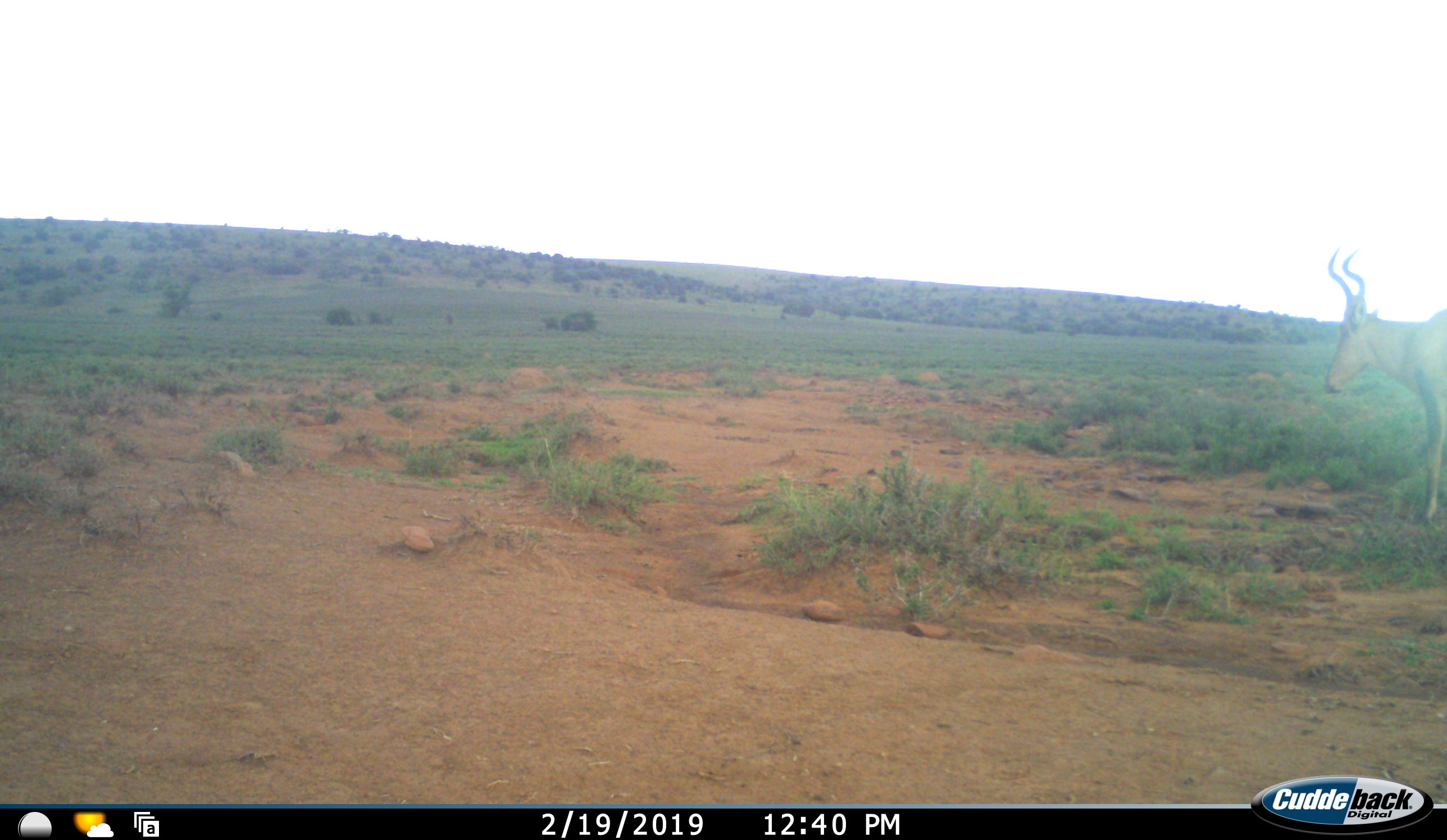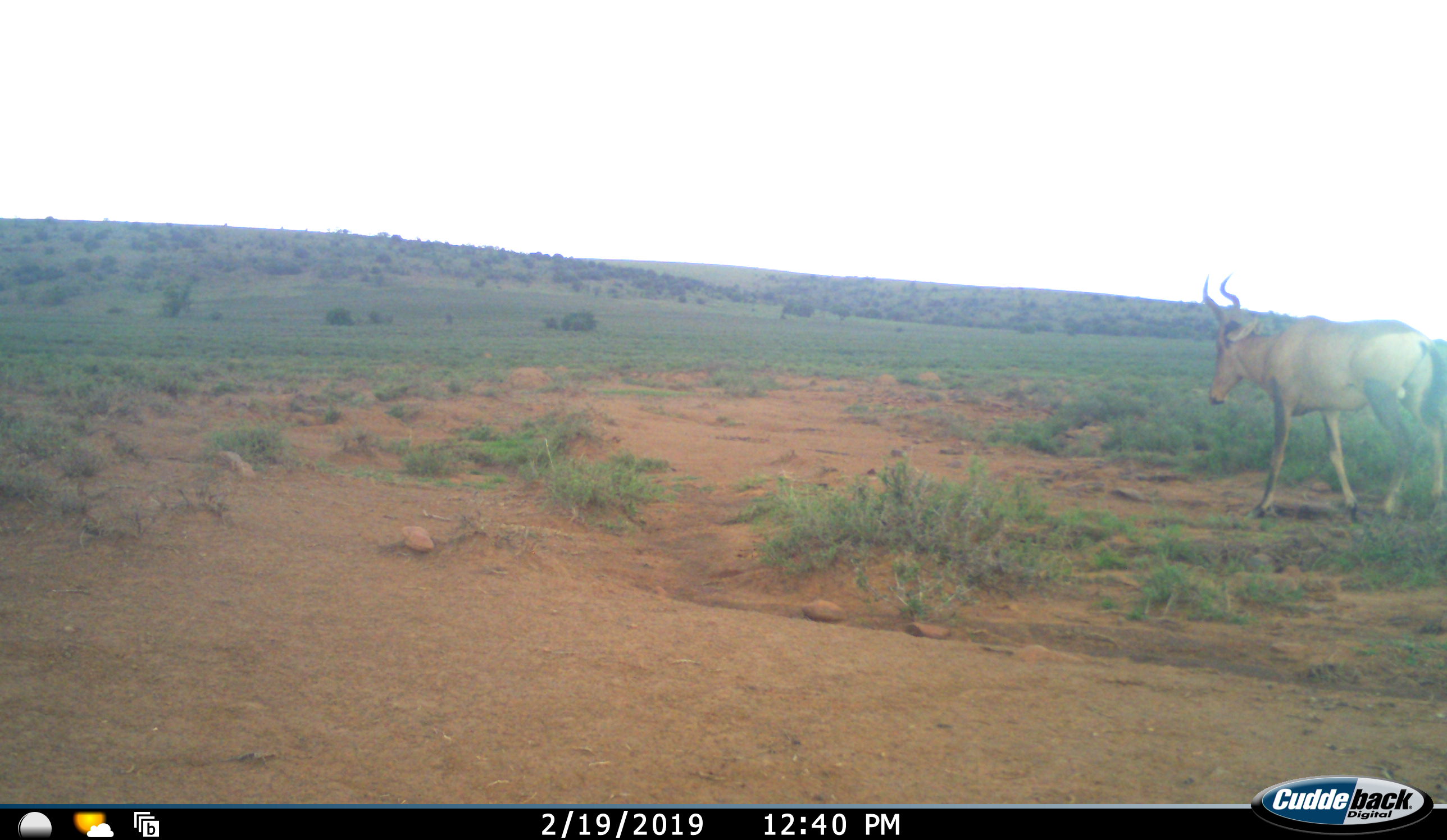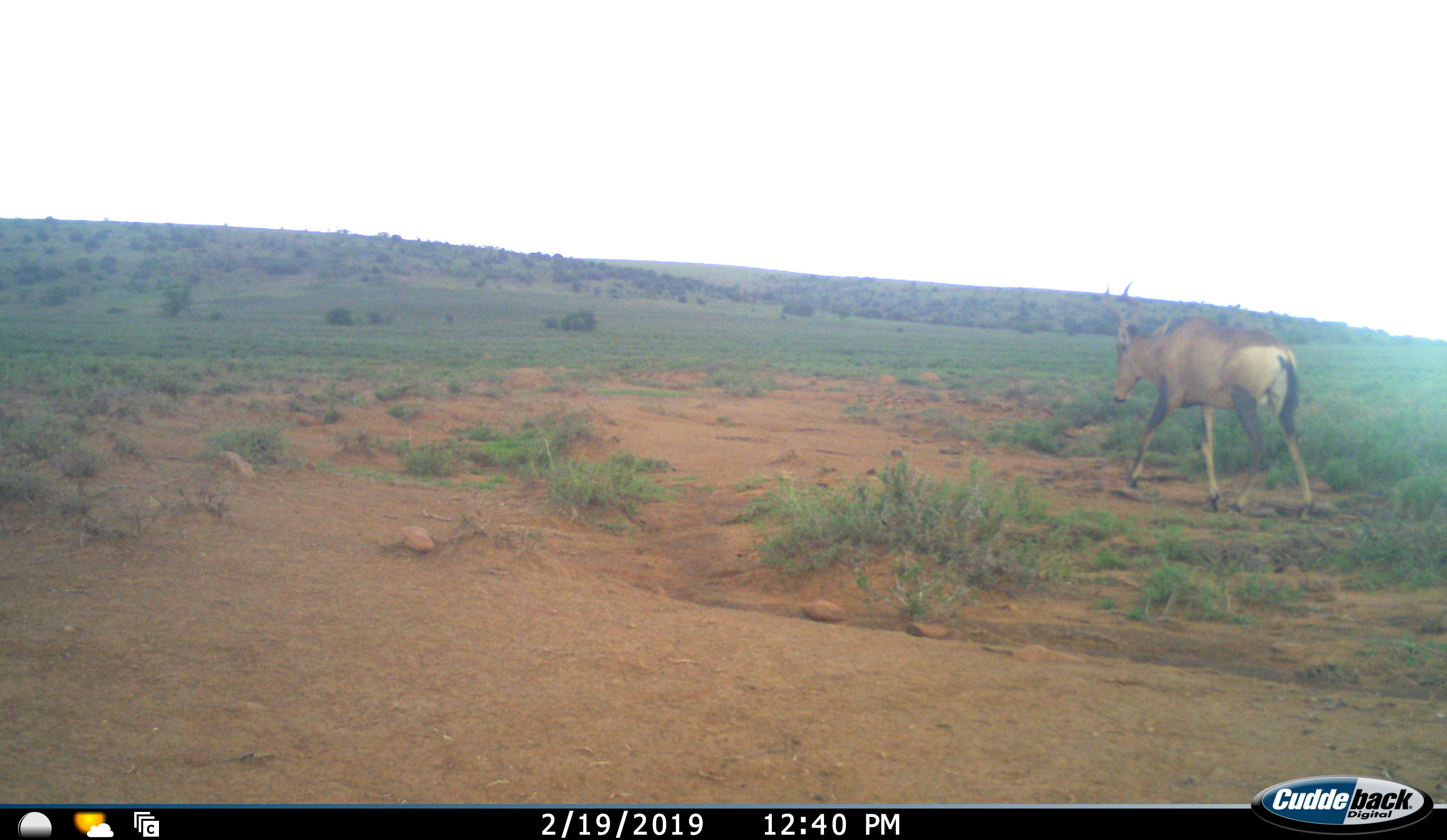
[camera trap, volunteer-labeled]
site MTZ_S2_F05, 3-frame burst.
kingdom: Animalia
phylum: Chordata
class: Mammalia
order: Artiodactyla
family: Bovidae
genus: Alcelaphus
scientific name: Alcelaphus buselaphus caama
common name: red hartebeest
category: hartebeestred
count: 1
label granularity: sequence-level